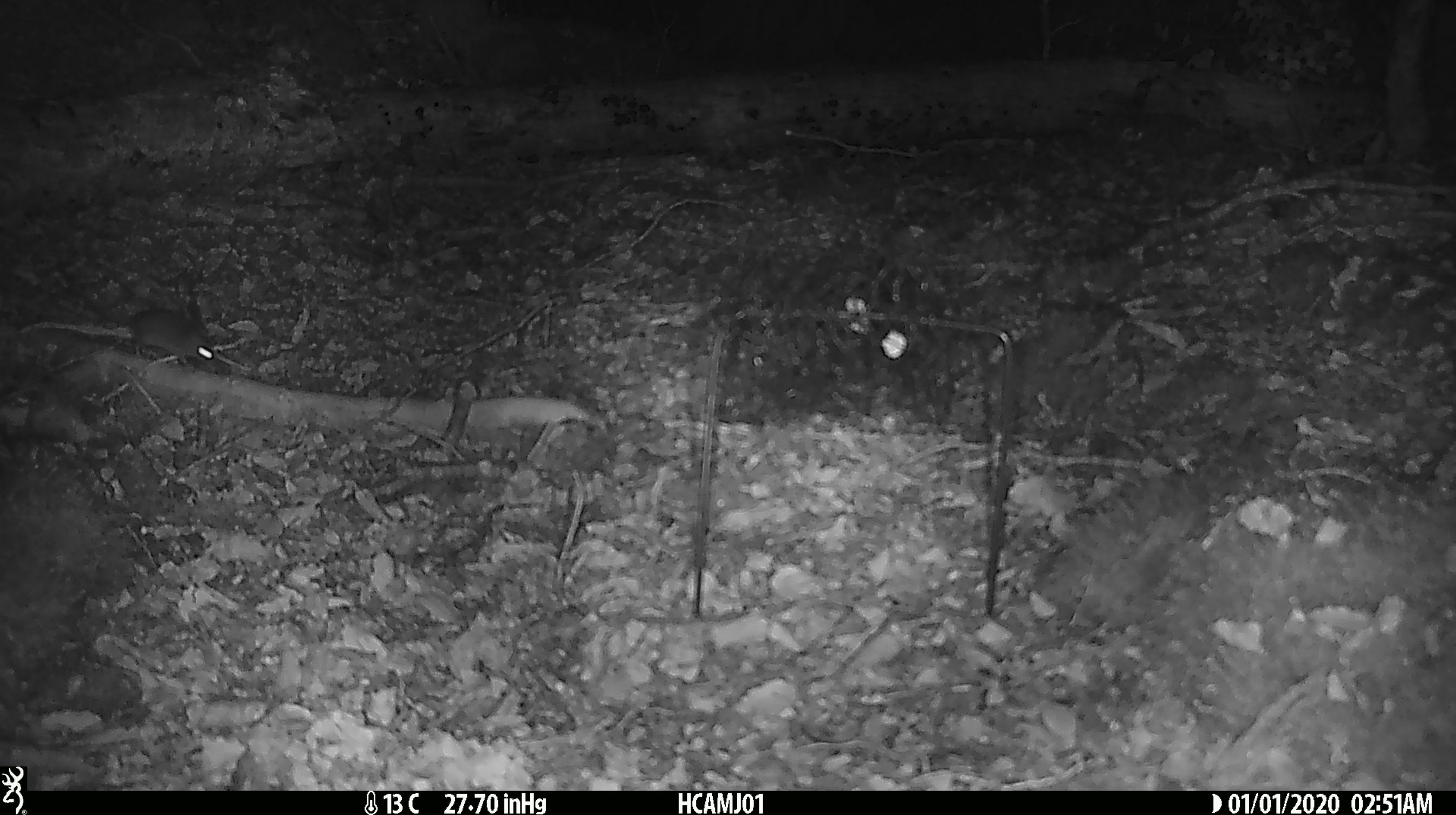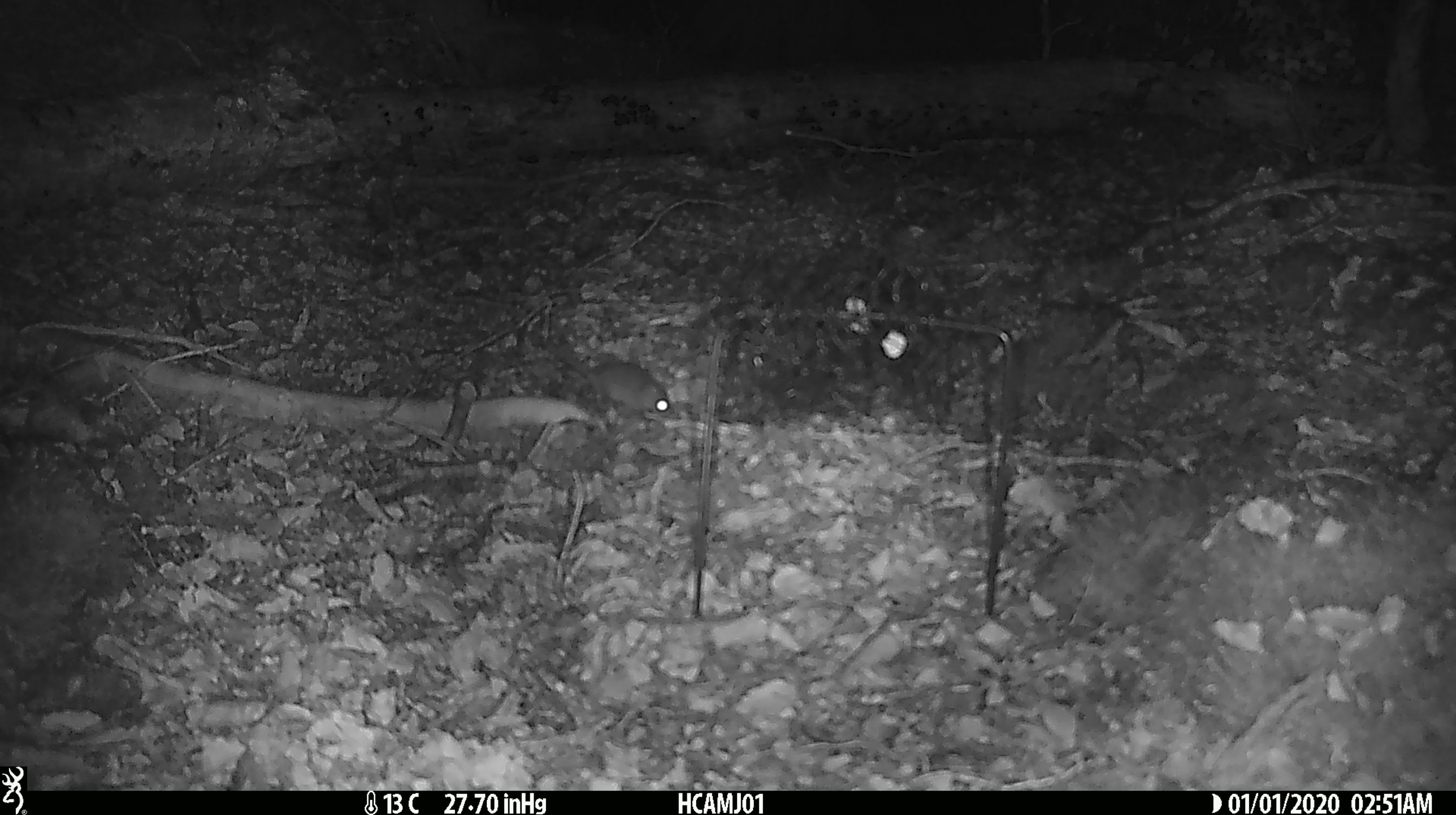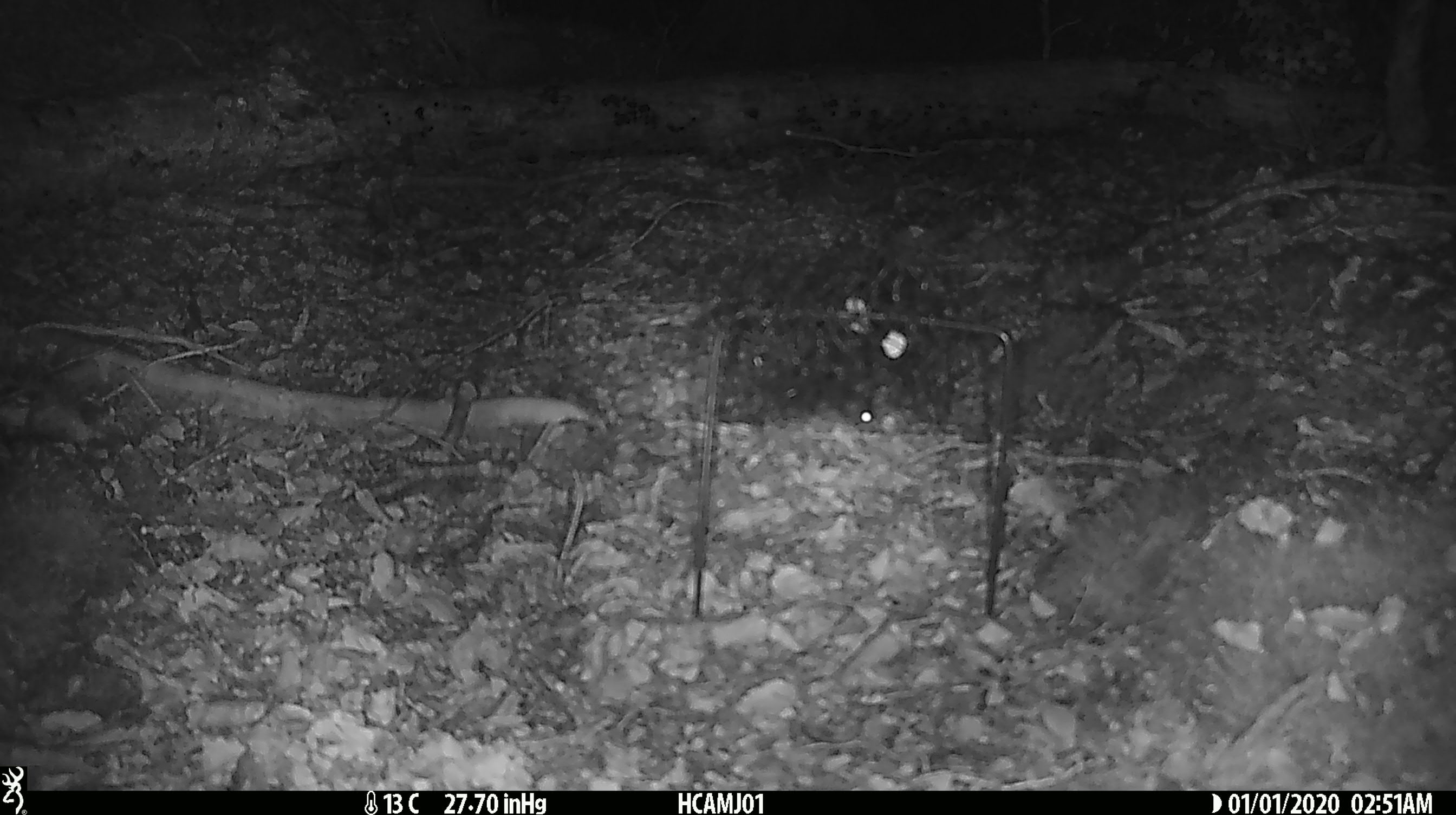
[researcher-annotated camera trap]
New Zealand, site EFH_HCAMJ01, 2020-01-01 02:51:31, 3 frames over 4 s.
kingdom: Animalia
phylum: Chordata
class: Mammalia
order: Rodentia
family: Muridae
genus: Mus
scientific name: Mus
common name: mouse